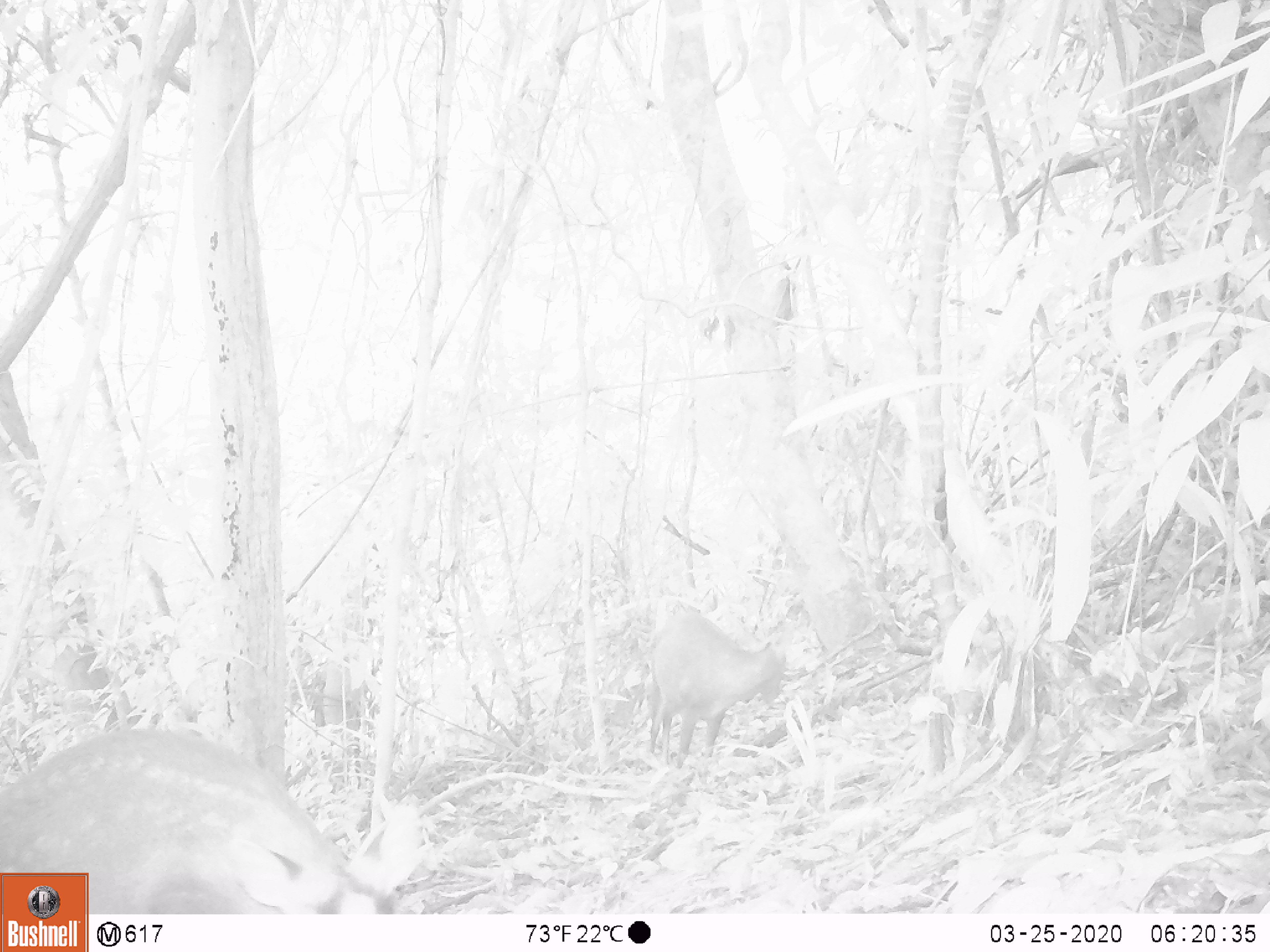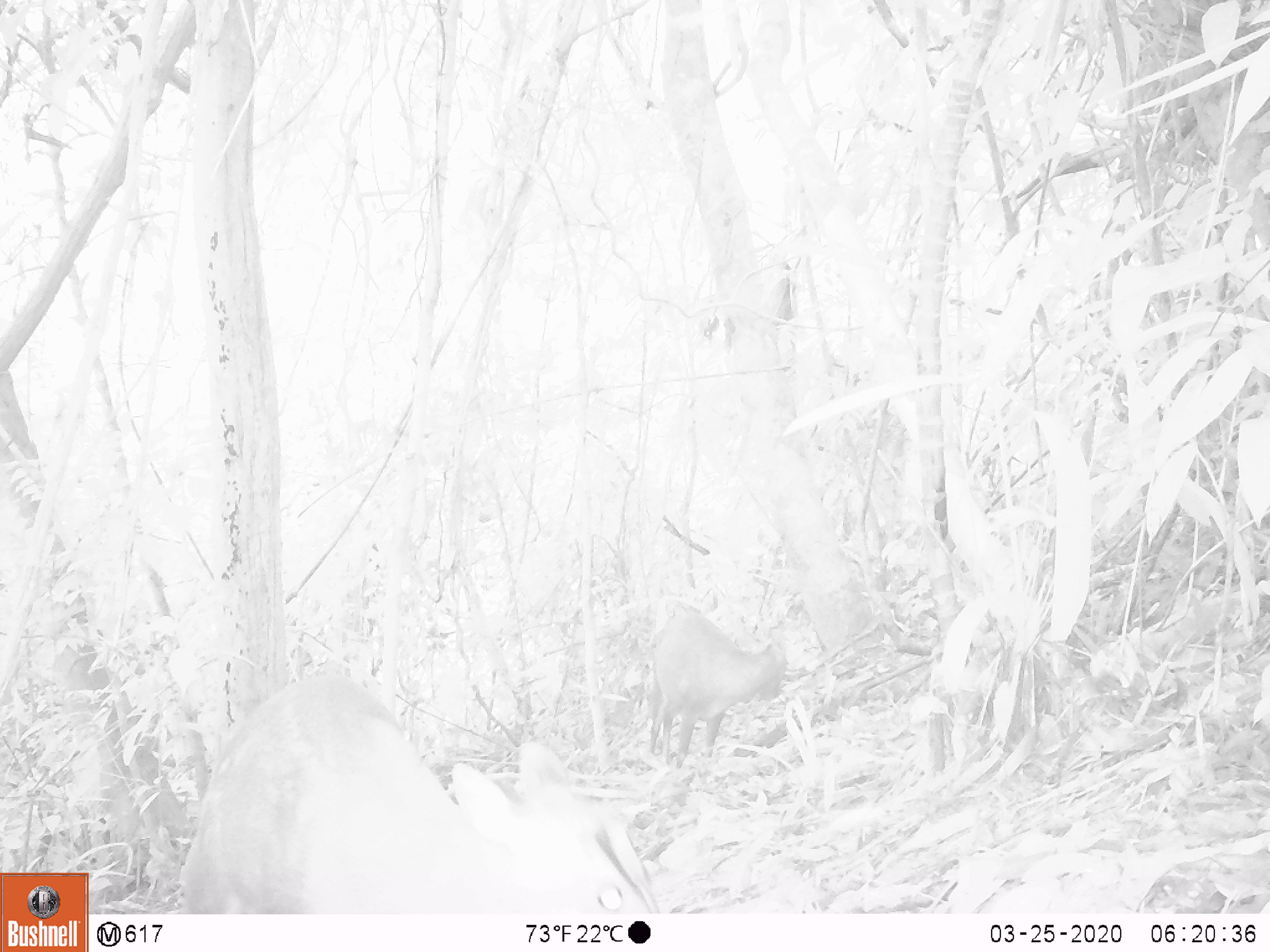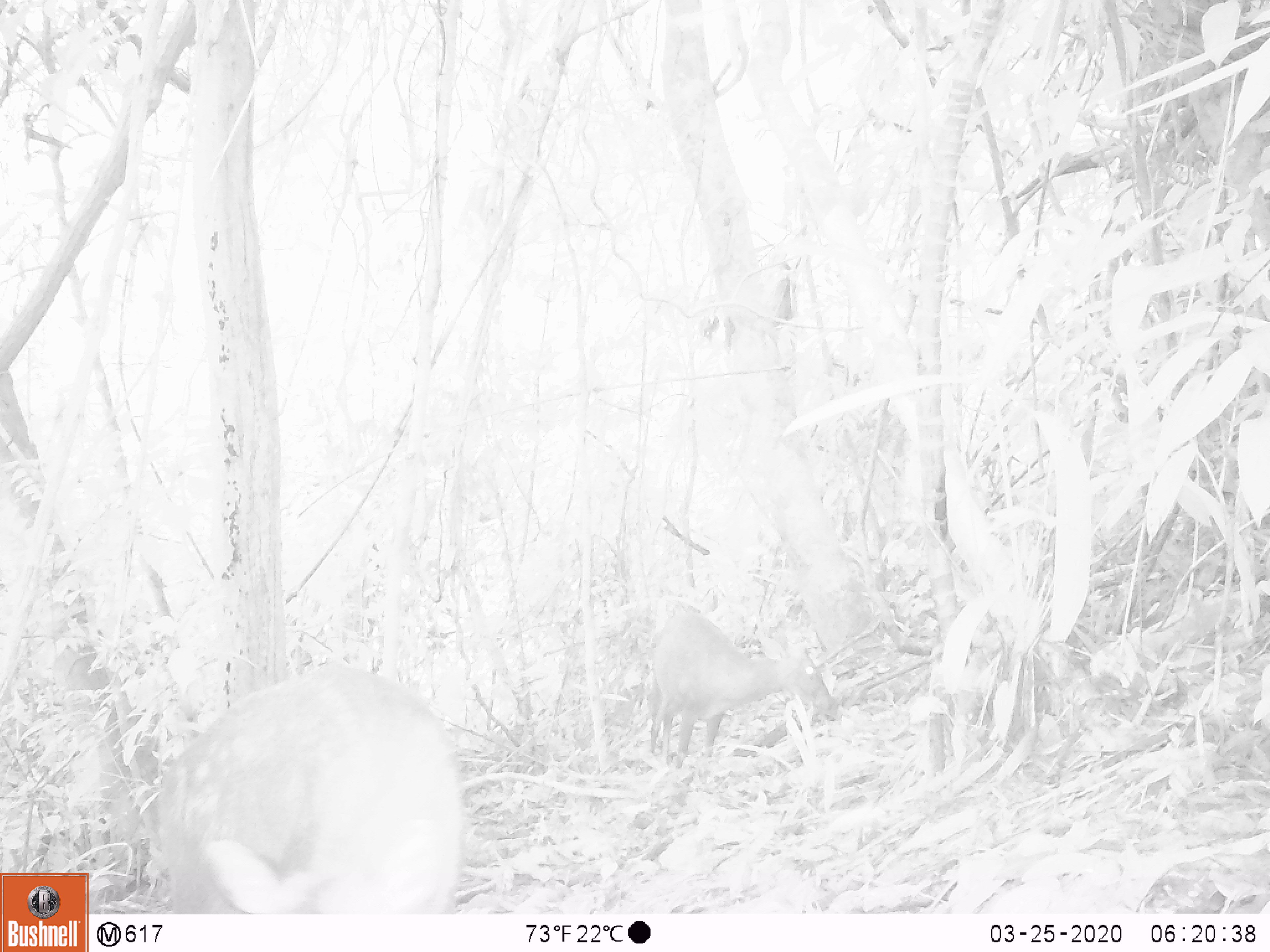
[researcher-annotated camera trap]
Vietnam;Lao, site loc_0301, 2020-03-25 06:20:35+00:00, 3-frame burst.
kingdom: Animalia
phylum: Chordata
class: Mammalia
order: Artiodactyla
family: Cervidae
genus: Muntiacus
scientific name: Muntiacus rooseveltorum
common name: roosevelt's muntjac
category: roosevelts muntjac group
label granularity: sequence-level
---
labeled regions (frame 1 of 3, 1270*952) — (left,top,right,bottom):
roosevelts muntjac group: (0,727,421,913); (643,610,791,770)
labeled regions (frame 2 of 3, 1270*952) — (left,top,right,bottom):
roosevelts muntjac group: (175,674,660,913); (647,612,788,769)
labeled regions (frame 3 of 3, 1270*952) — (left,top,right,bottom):
roosevelts muntjac group: (155,665,465,914); (645,612,839,769)